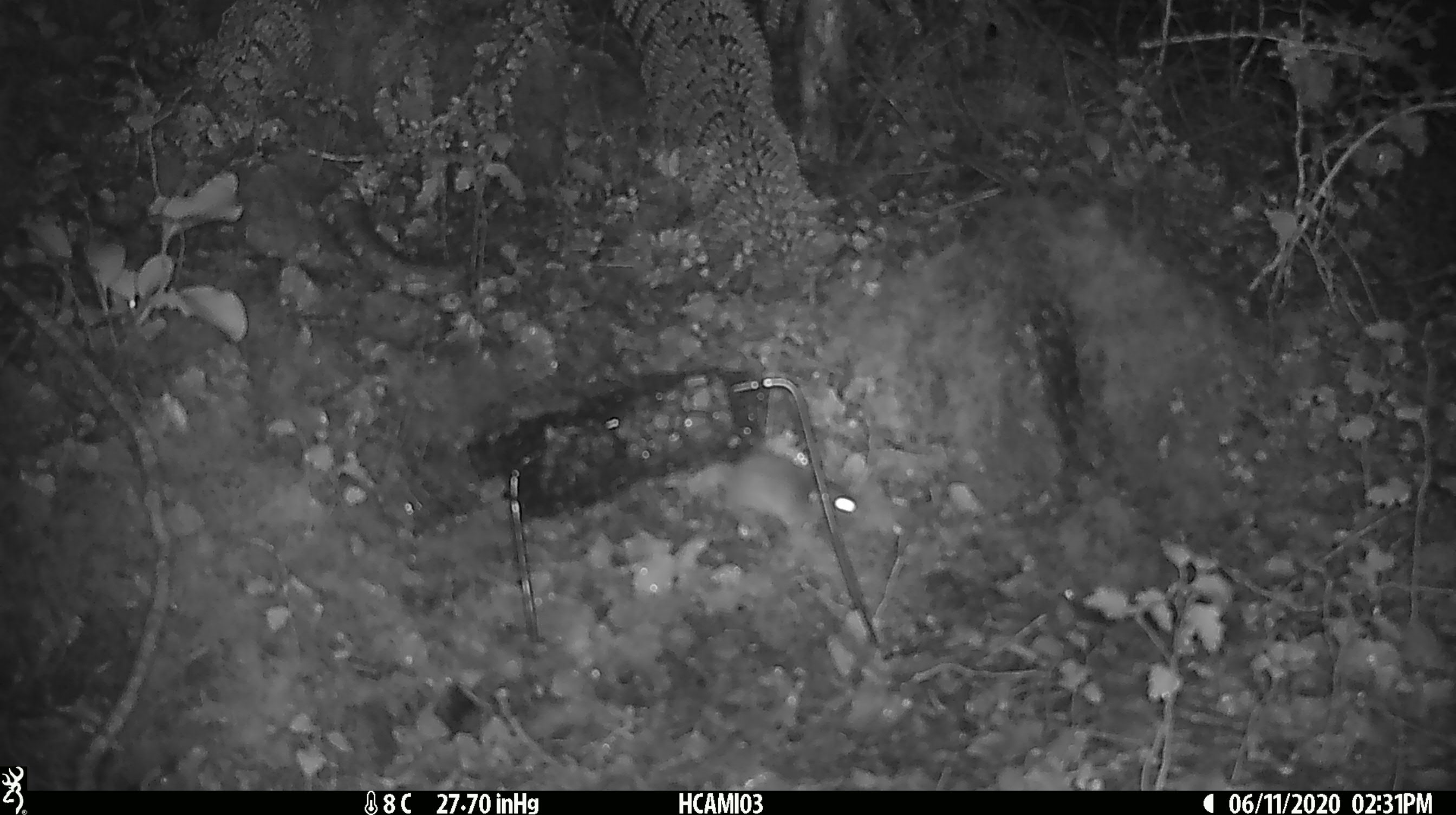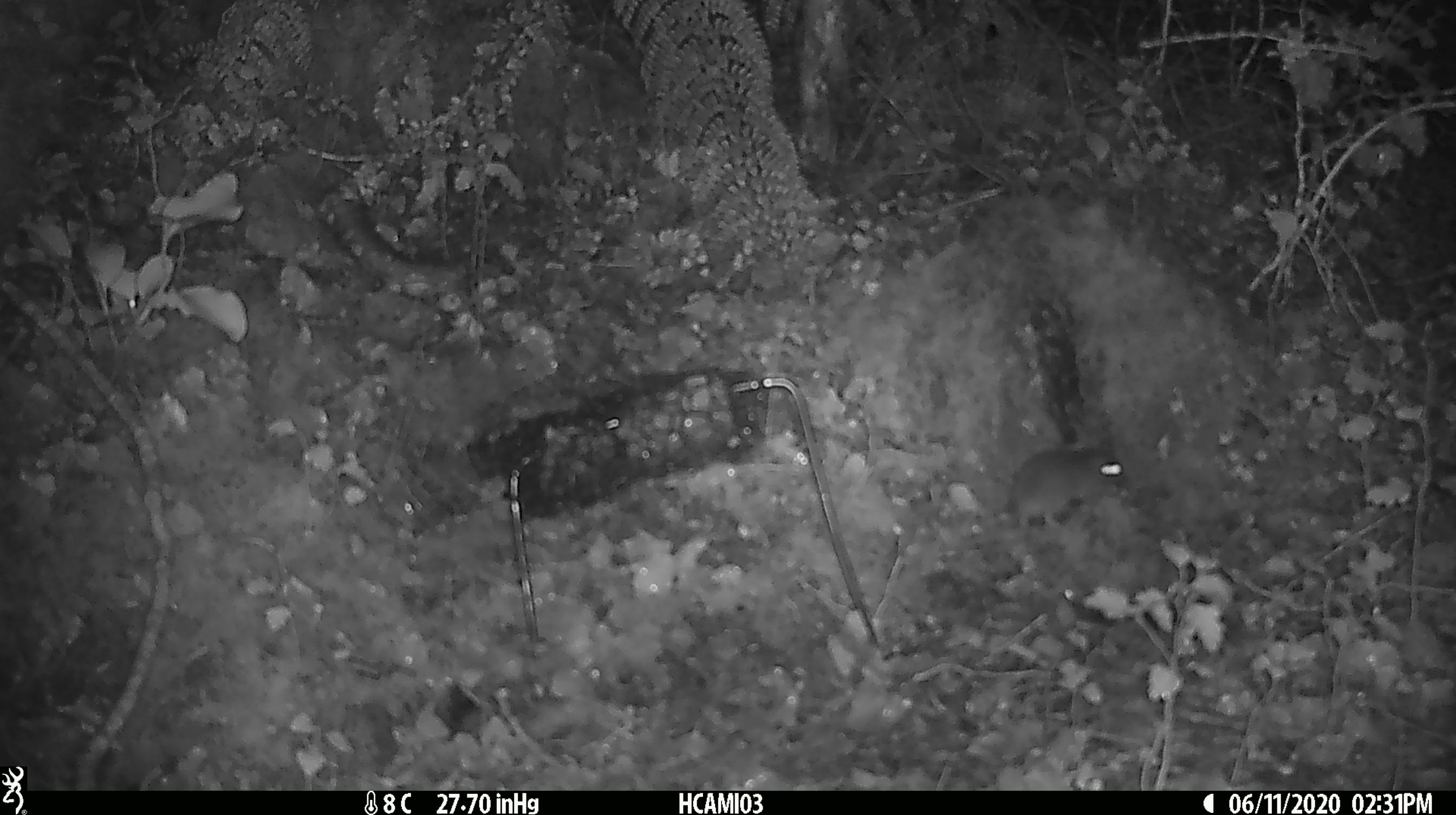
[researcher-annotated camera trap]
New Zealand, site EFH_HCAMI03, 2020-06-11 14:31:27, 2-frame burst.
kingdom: Animalia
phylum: Chordata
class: Mammalia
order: Rodentia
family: Muridae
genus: Mus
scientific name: Mus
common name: mouse